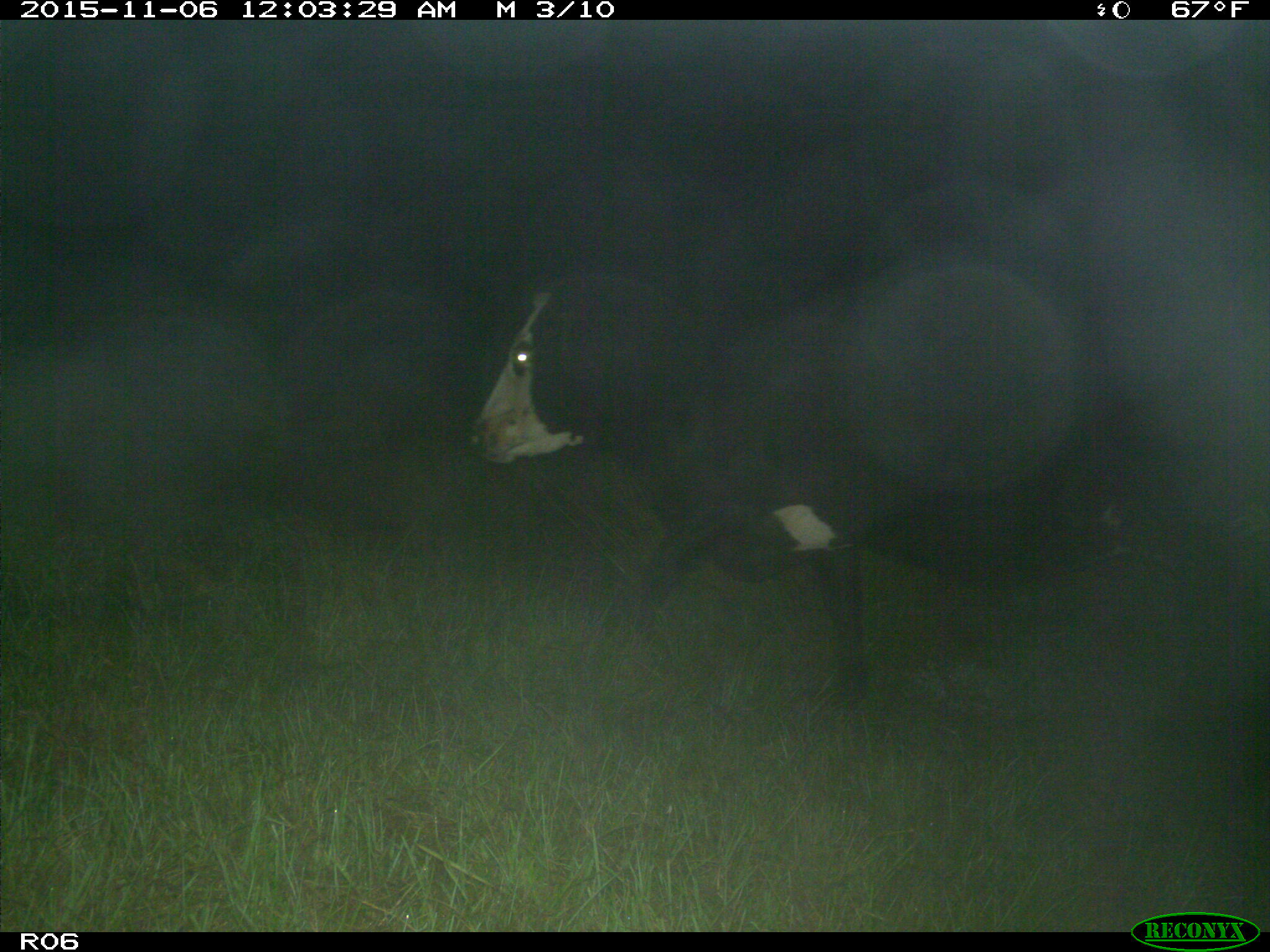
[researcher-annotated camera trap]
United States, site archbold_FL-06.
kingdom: Animalia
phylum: Chordata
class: Mammalia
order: Artiodactyla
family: Bovidae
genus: Bos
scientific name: Bos taurus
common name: domestic cow